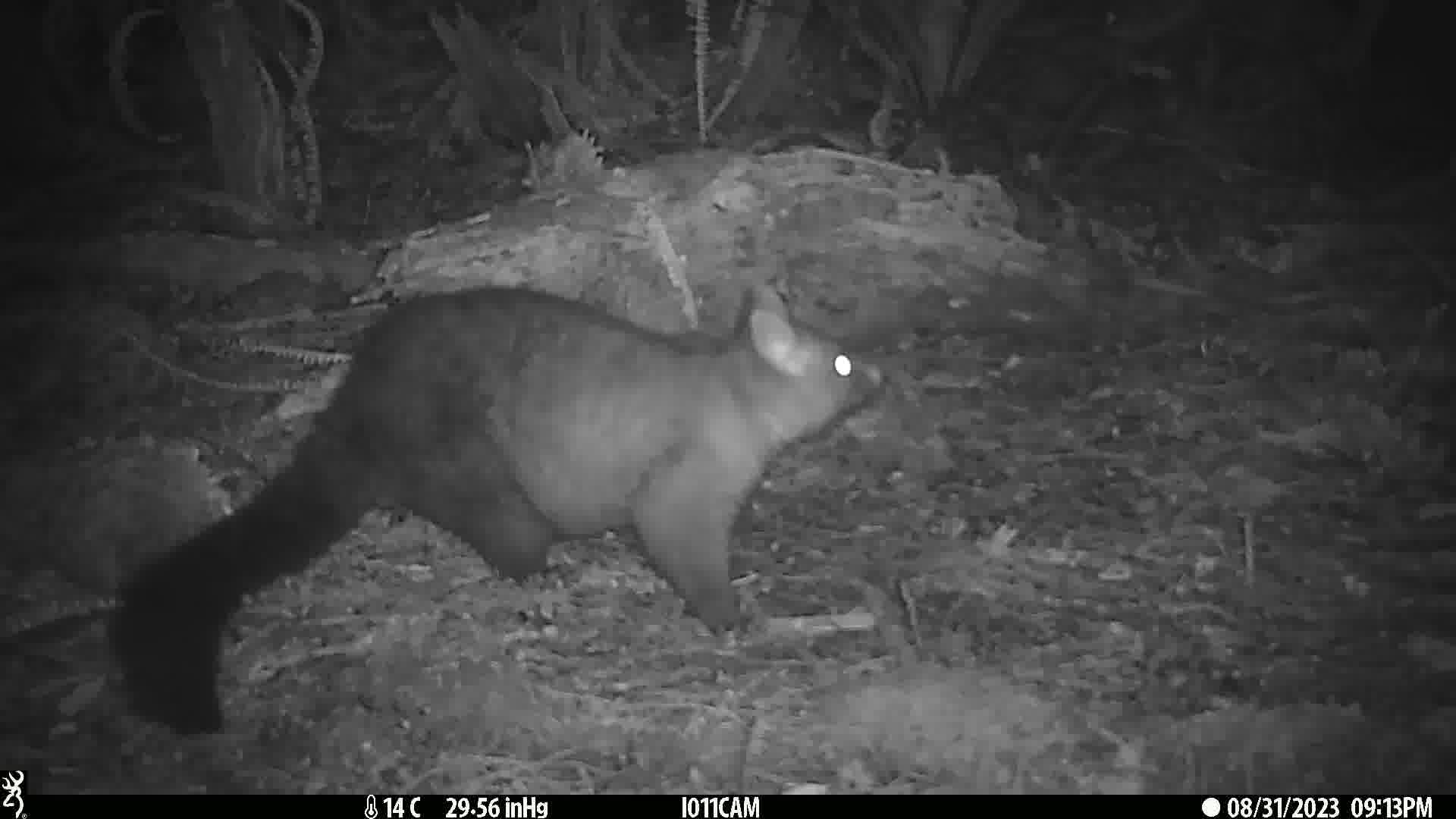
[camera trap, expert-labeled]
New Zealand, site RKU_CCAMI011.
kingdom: Animalia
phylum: Chordata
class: Mammalia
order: Diprotodontia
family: Phalangeridae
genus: Trichosurus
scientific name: Trichosurus vulpecula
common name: common brushtail possum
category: possum